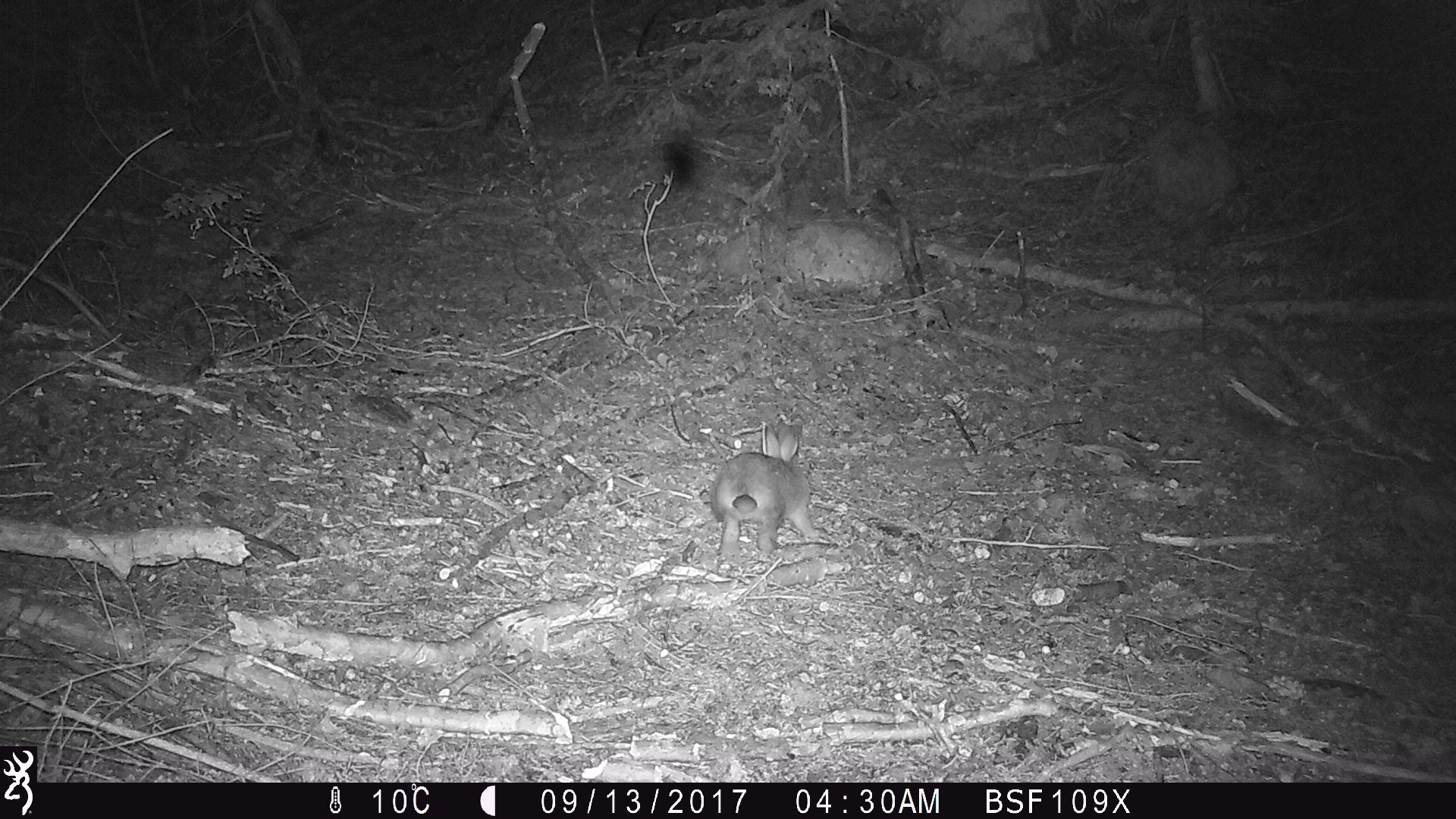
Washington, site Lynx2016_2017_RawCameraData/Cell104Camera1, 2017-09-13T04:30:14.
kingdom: Animalia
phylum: Chordata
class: Mammalia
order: Lagomorpha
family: Leporidae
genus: Lepus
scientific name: Lepus americanus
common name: snowshoe hare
Lepus americanus (snowshoe hare). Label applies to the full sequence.